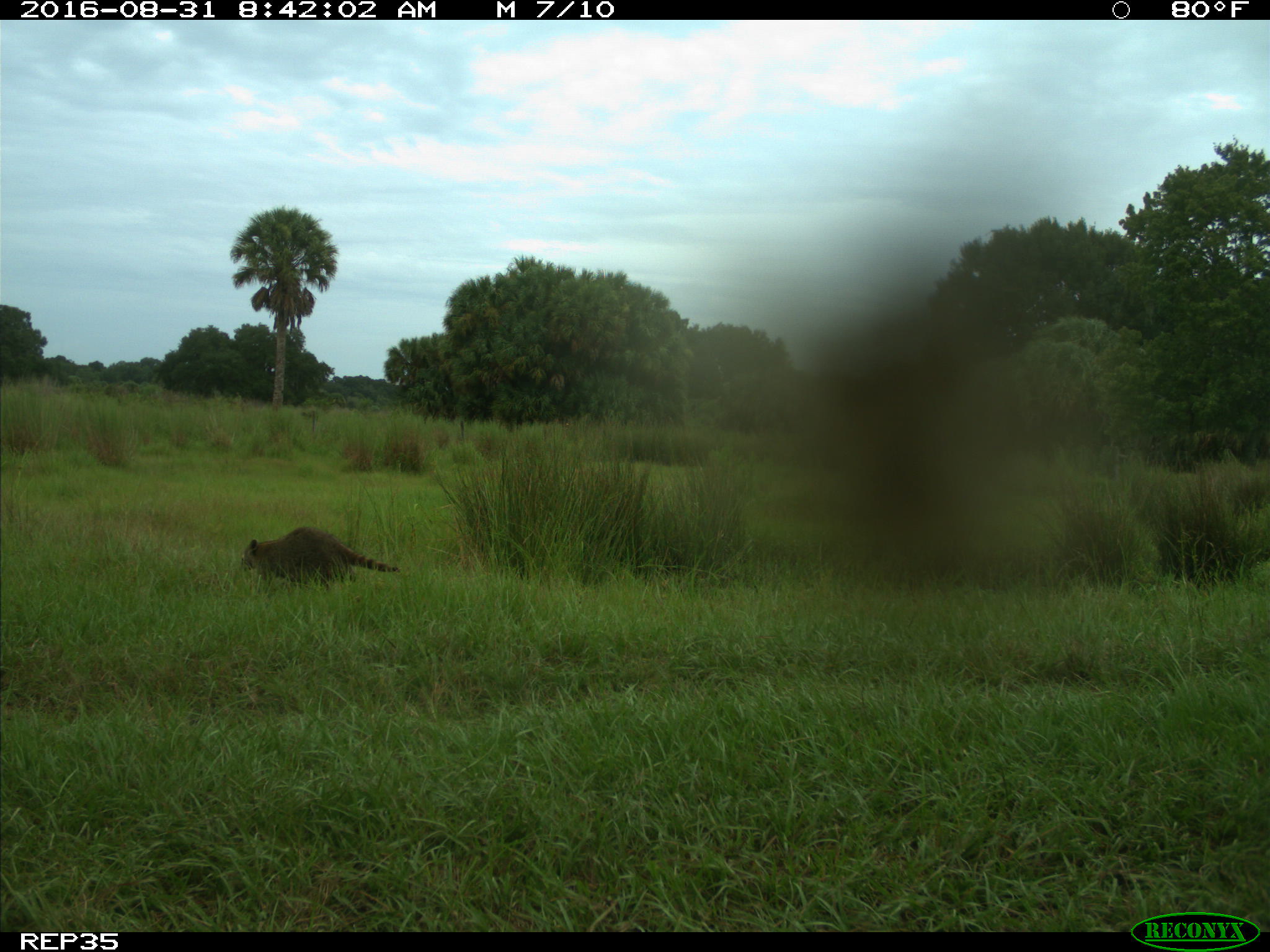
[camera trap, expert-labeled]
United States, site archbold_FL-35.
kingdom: Animalia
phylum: Chordata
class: Mammalia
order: Carnivora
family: Procyonidae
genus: Procyon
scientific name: Procyon lotor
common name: common raccoon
Procyon lotor (common raccoon).